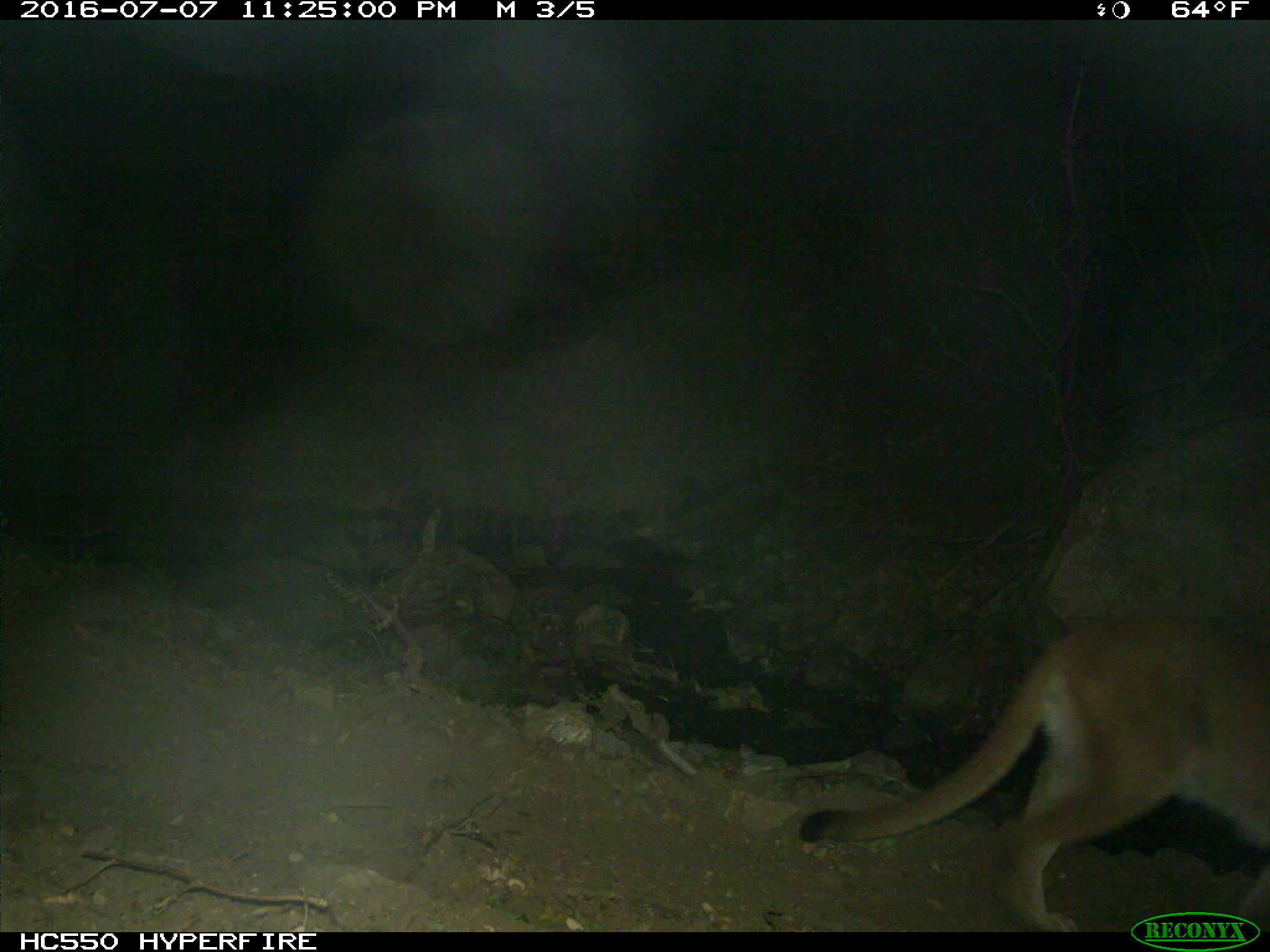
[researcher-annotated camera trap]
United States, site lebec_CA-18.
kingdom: Animalia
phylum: Chordata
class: Mammalia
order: Carnivora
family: Felidae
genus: Puma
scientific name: Puma concolor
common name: mountain lion